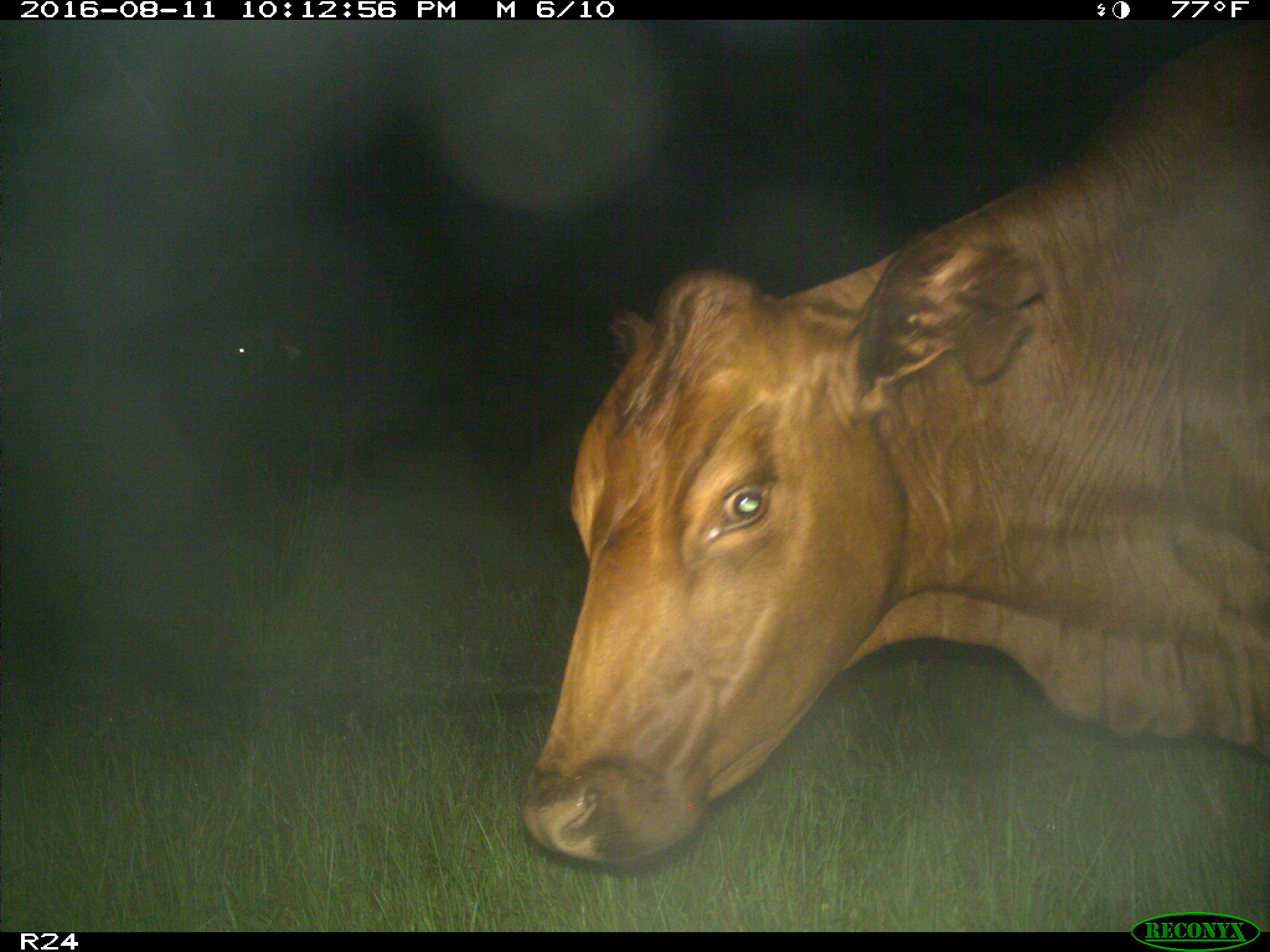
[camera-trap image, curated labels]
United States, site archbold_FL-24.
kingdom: Animalia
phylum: Chordata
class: Mammalia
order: Artiodactyla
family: Bovidae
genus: Bos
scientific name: Bos taurus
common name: domestic cow